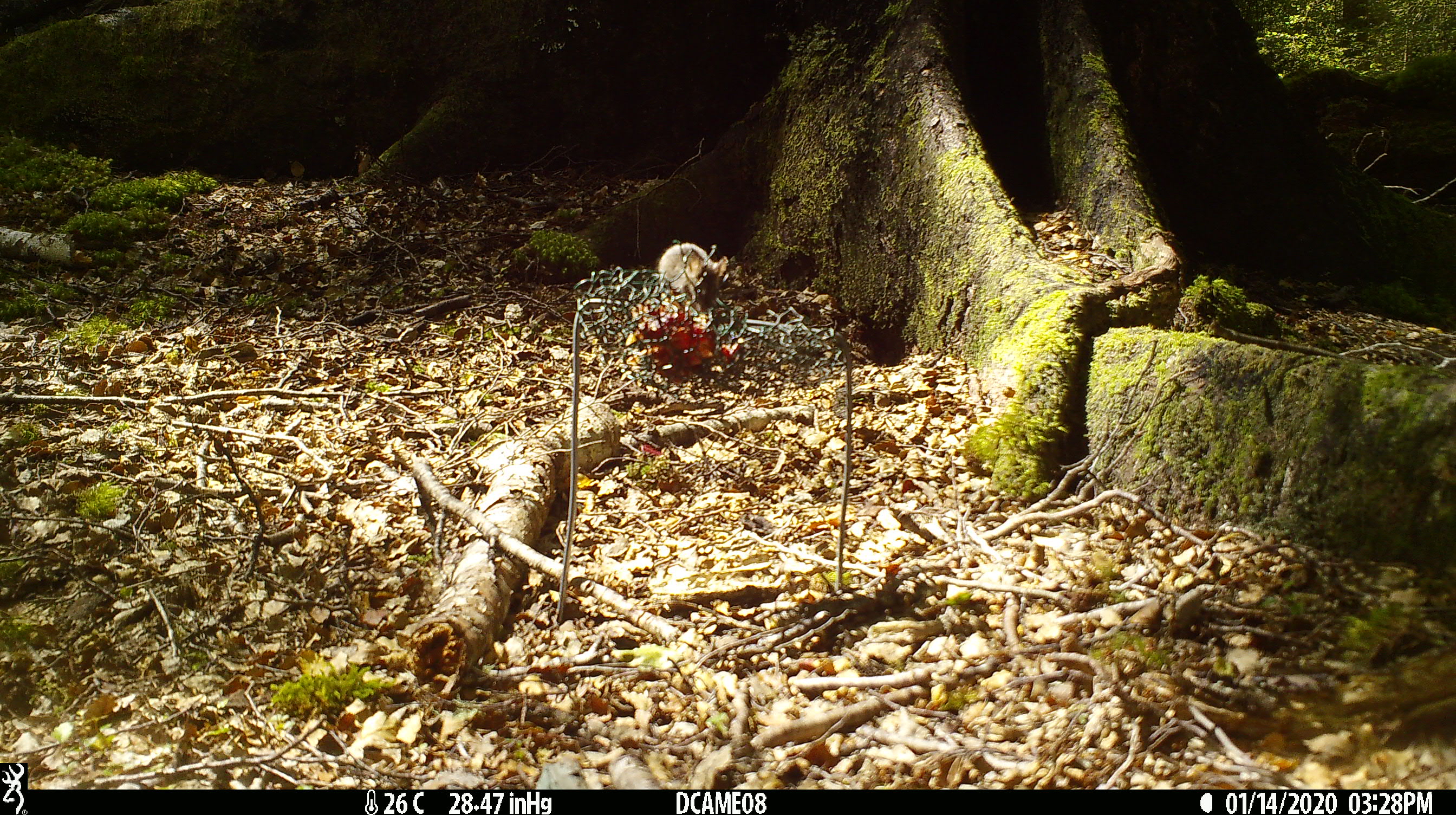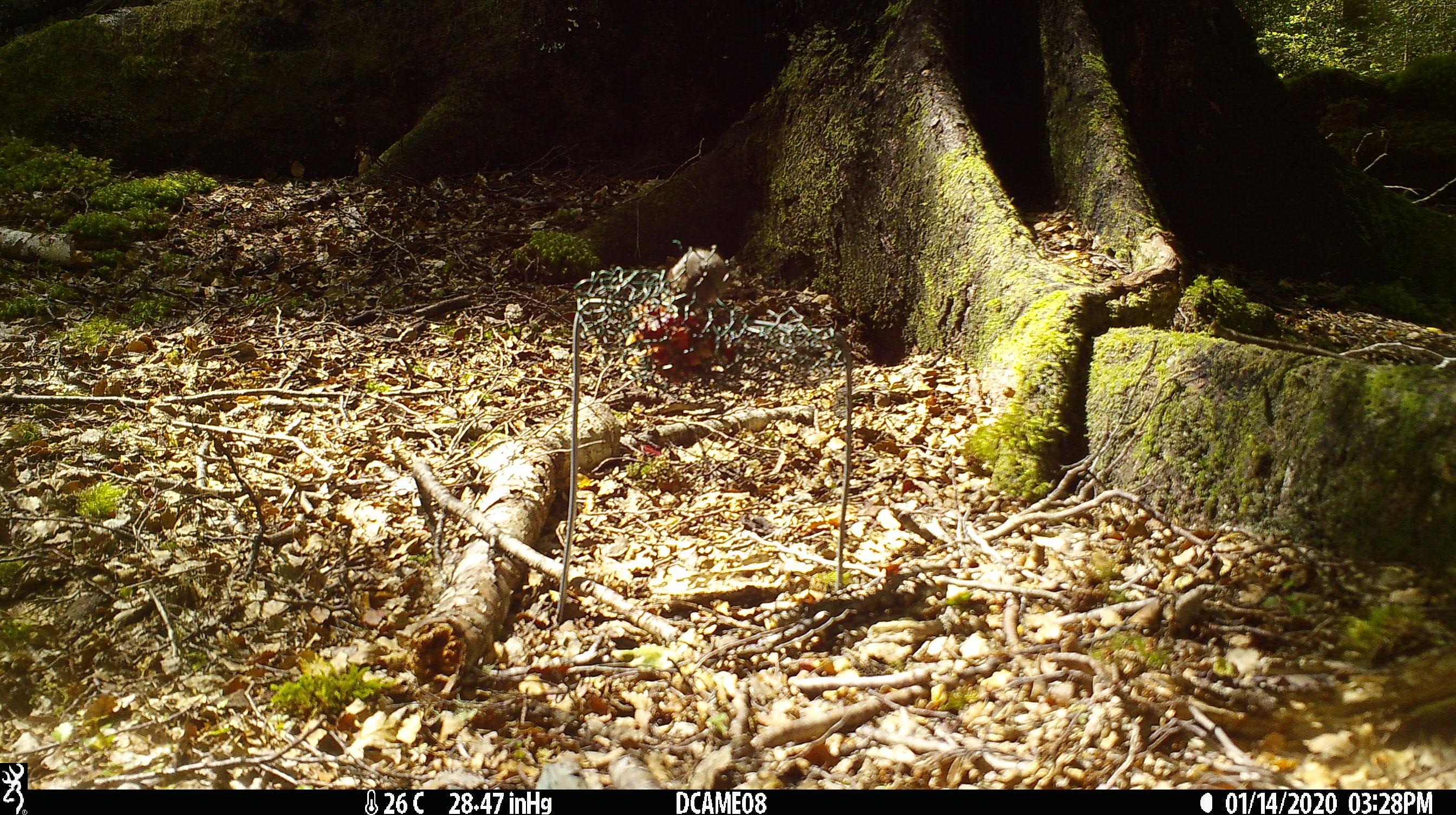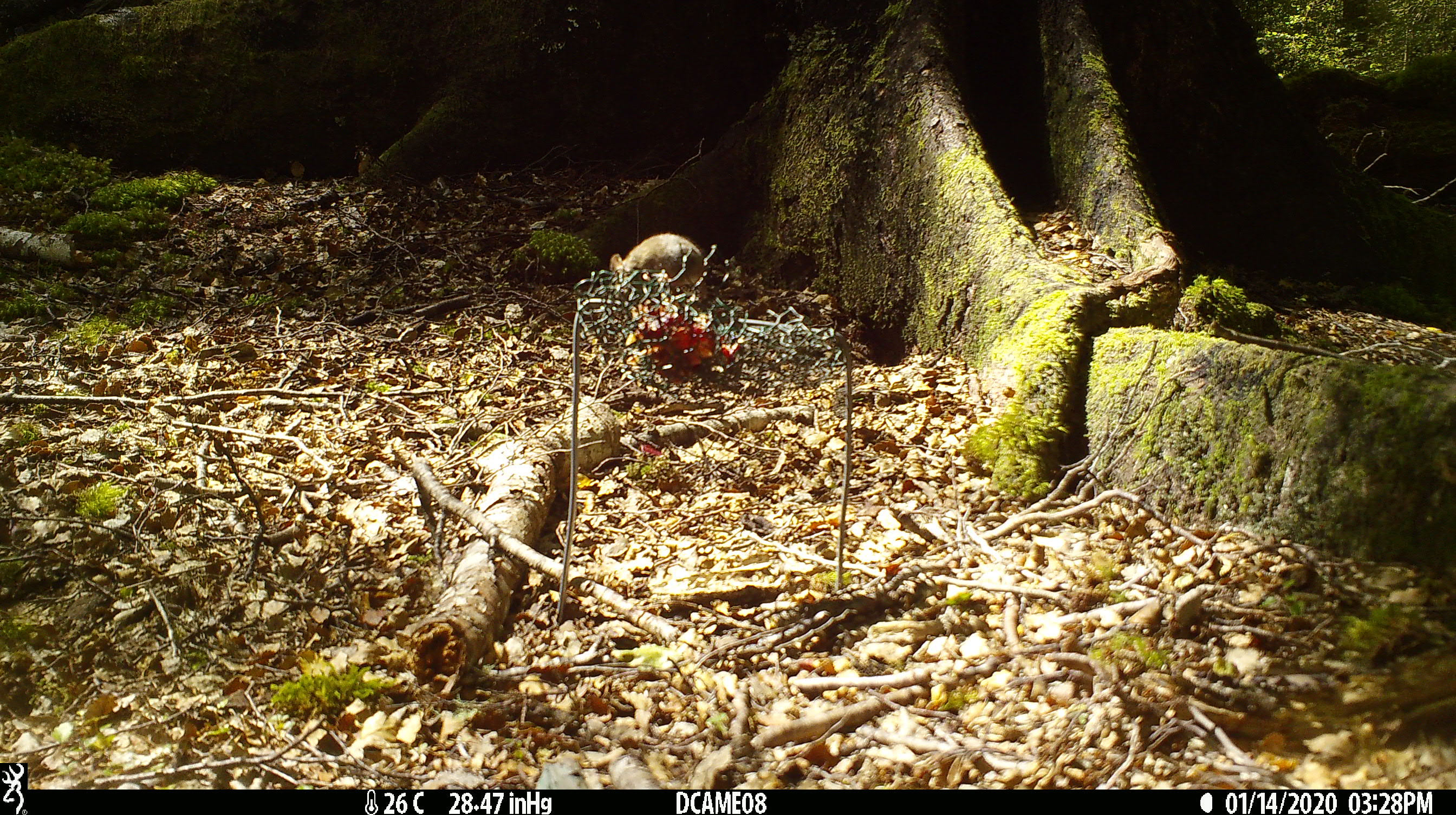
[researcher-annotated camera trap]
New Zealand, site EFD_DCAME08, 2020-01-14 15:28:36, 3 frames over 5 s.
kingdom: Animalia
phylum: Chordata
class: Mammalia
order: Rodentia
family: Muridae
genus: Mus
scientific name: Mus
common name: mouse